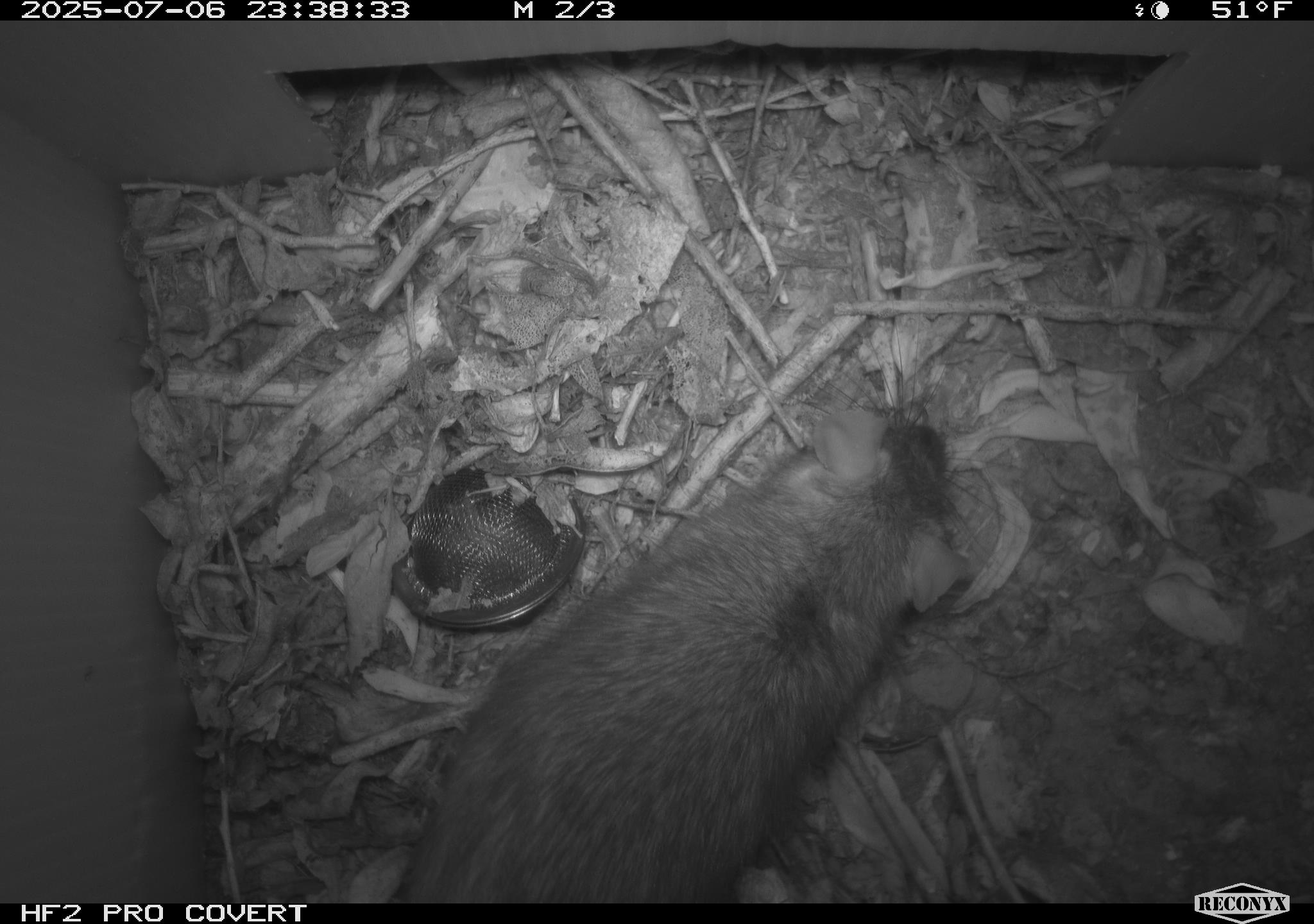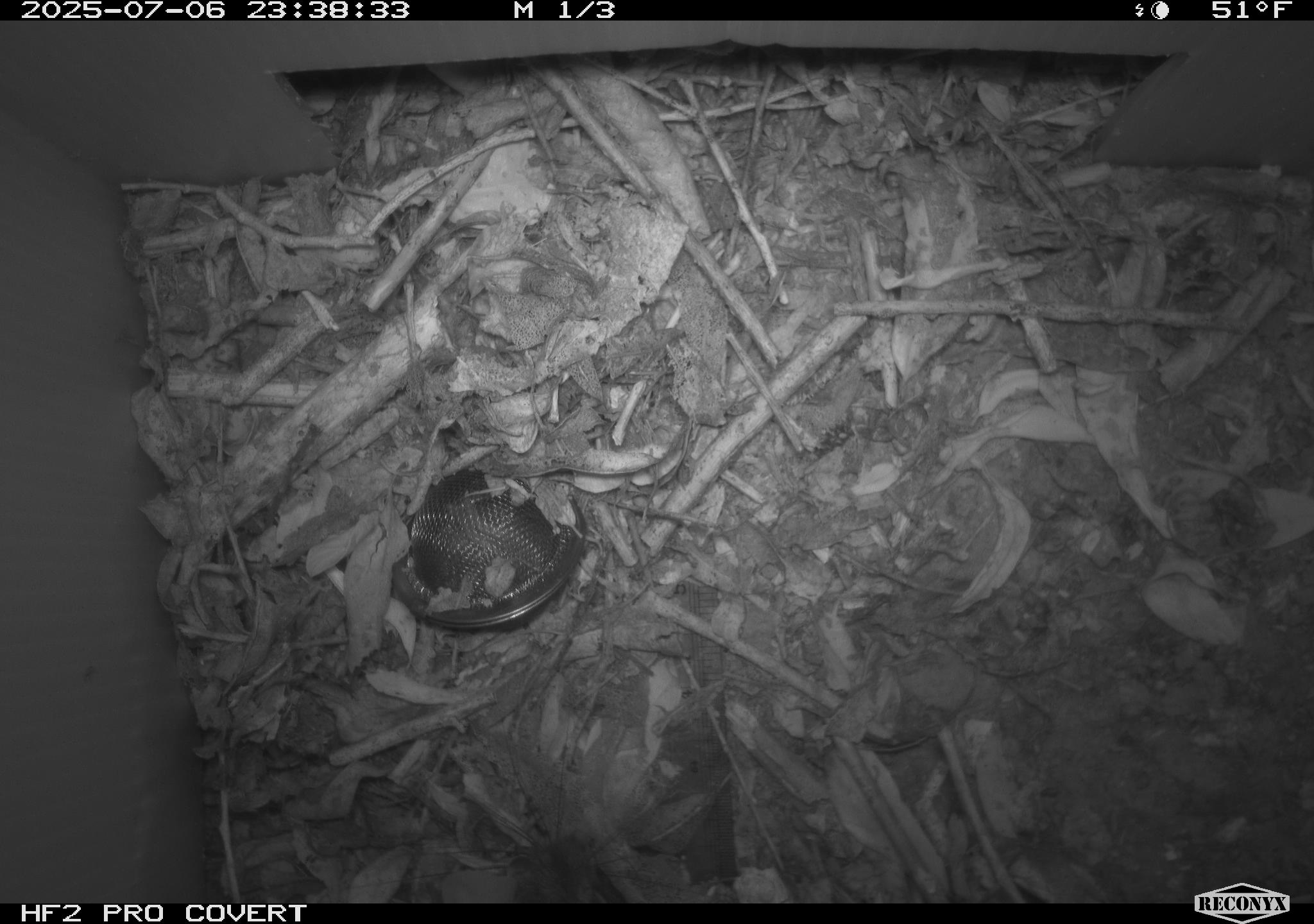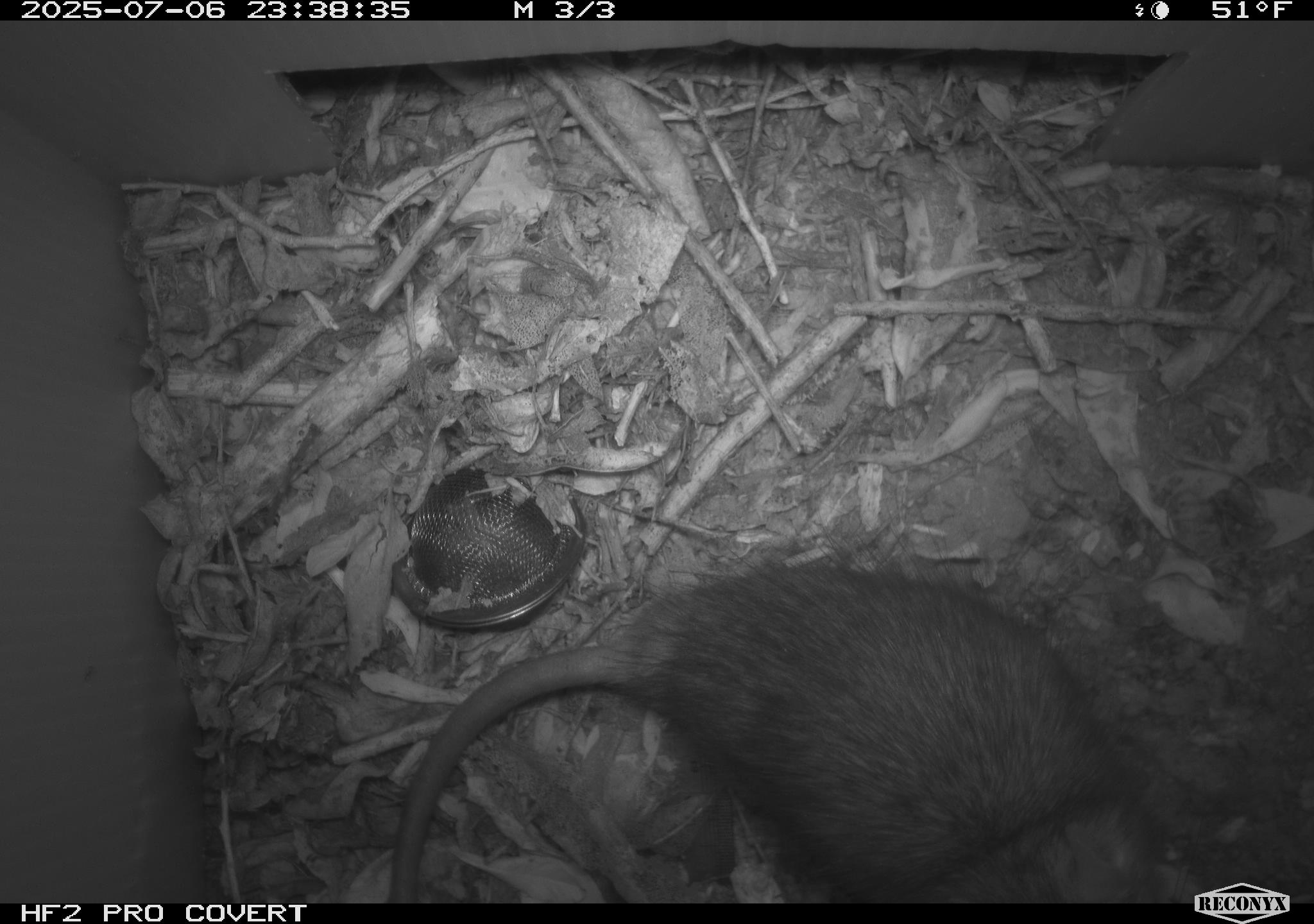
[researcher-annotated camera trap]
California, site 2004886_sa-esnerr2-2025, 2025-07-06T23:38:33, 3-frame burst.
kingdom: Animalia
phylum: Chordata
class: Mammalia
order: Rodentia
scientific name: Rodentia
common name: rodent